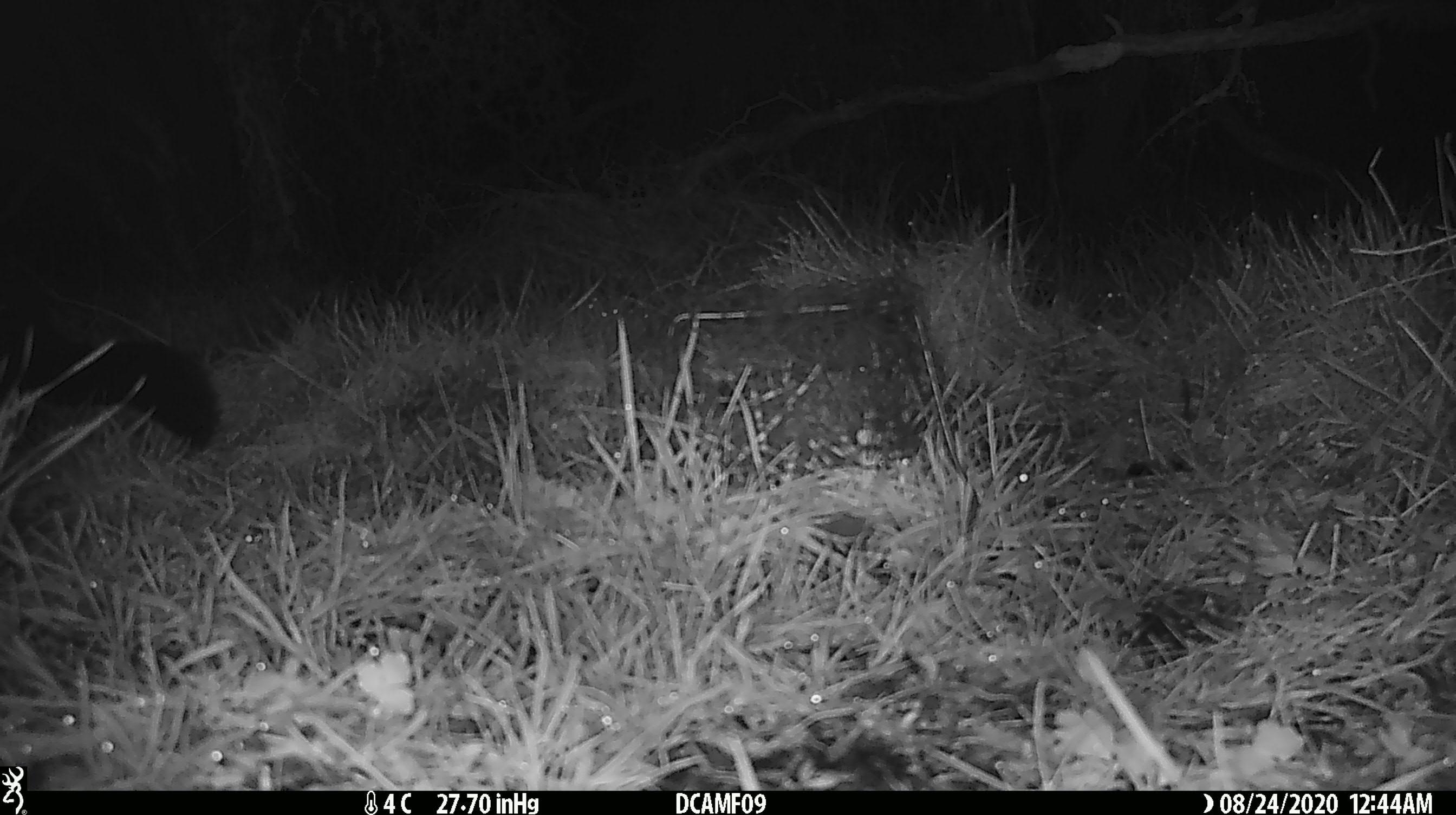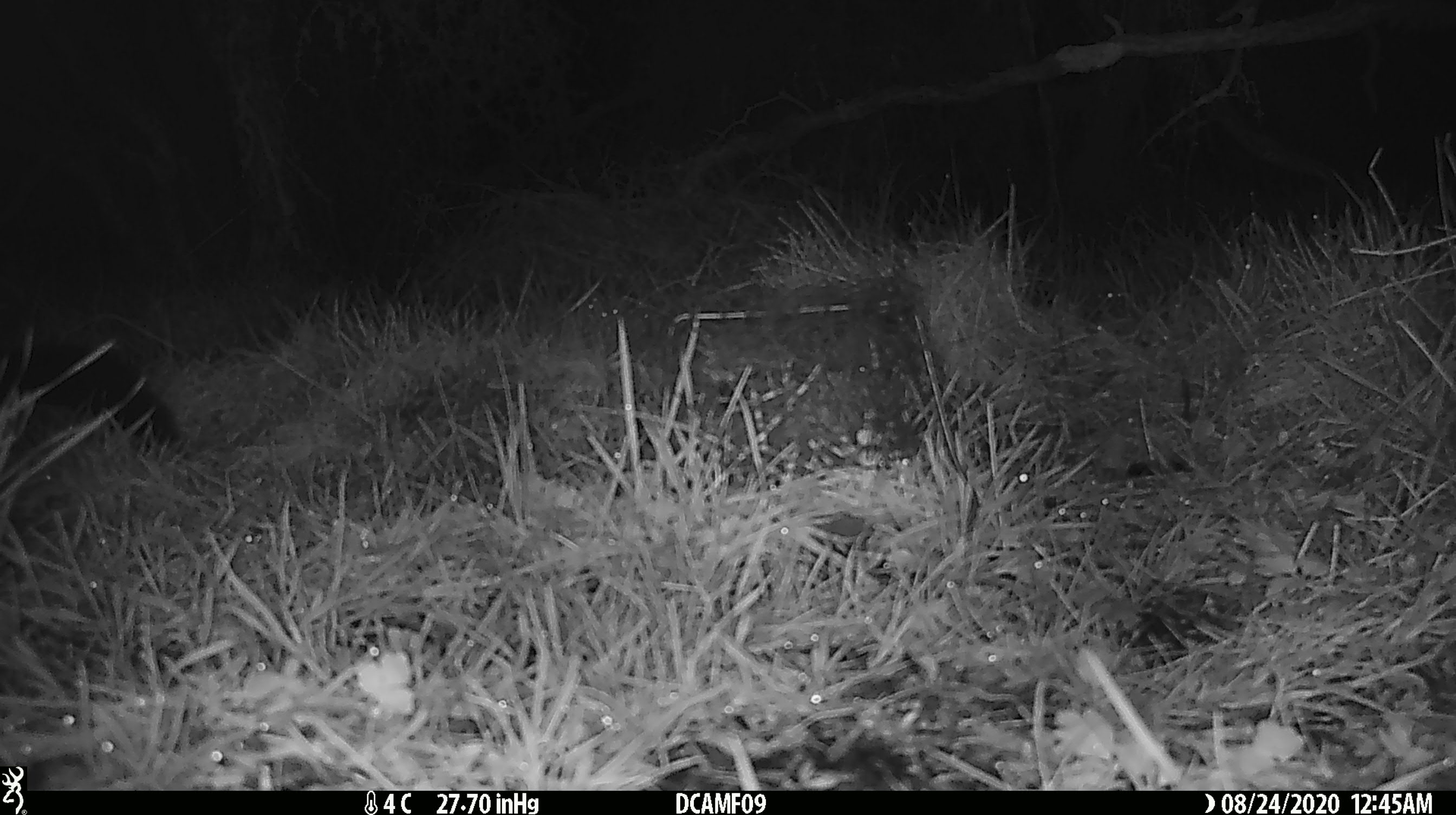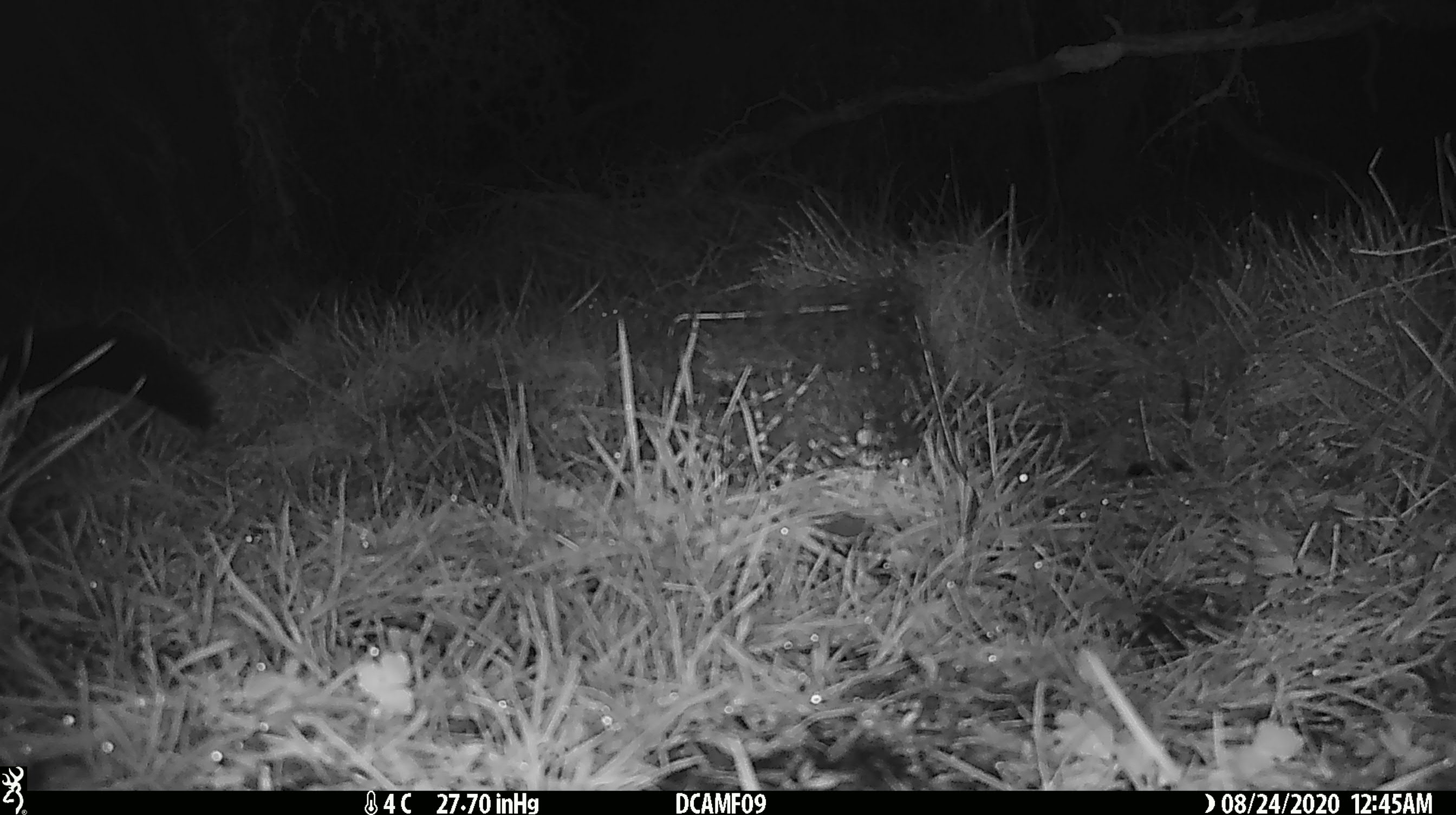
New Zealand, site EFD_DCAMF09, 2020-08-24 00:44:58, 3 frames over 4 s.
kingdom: Animalia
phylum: Chordata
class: Mammalia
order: Diprotodontia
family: Phalangeridae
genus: Trichosurus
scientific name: Trichosurus vulpecula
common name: common brushtail possum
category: possum